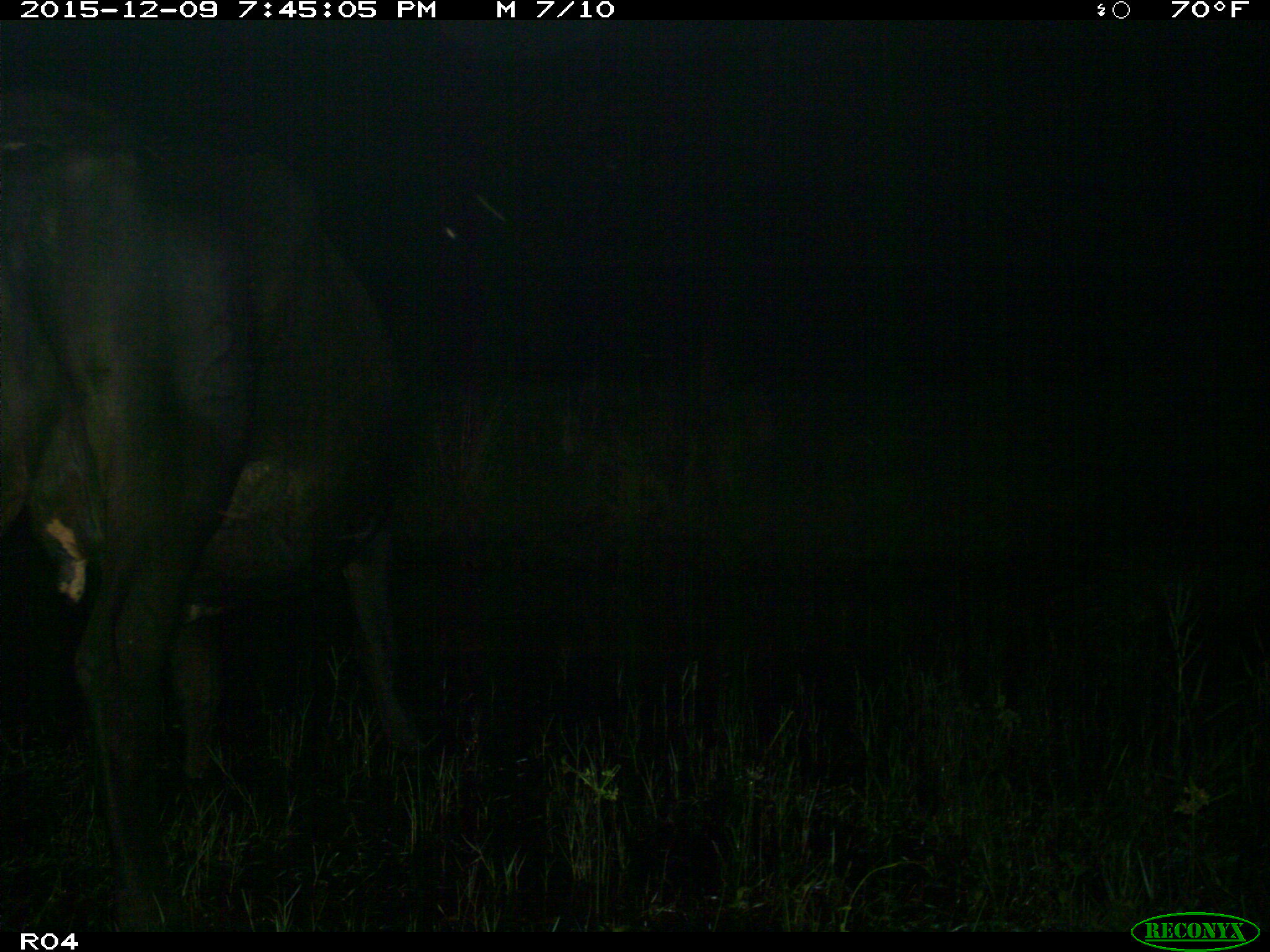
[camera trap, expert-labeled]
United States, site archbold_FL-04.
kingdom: Animalia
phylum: Chordata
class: Mammalia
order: Artiodactyla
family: Bovidae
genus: Bos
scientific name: Bos taurus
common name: domestic cow